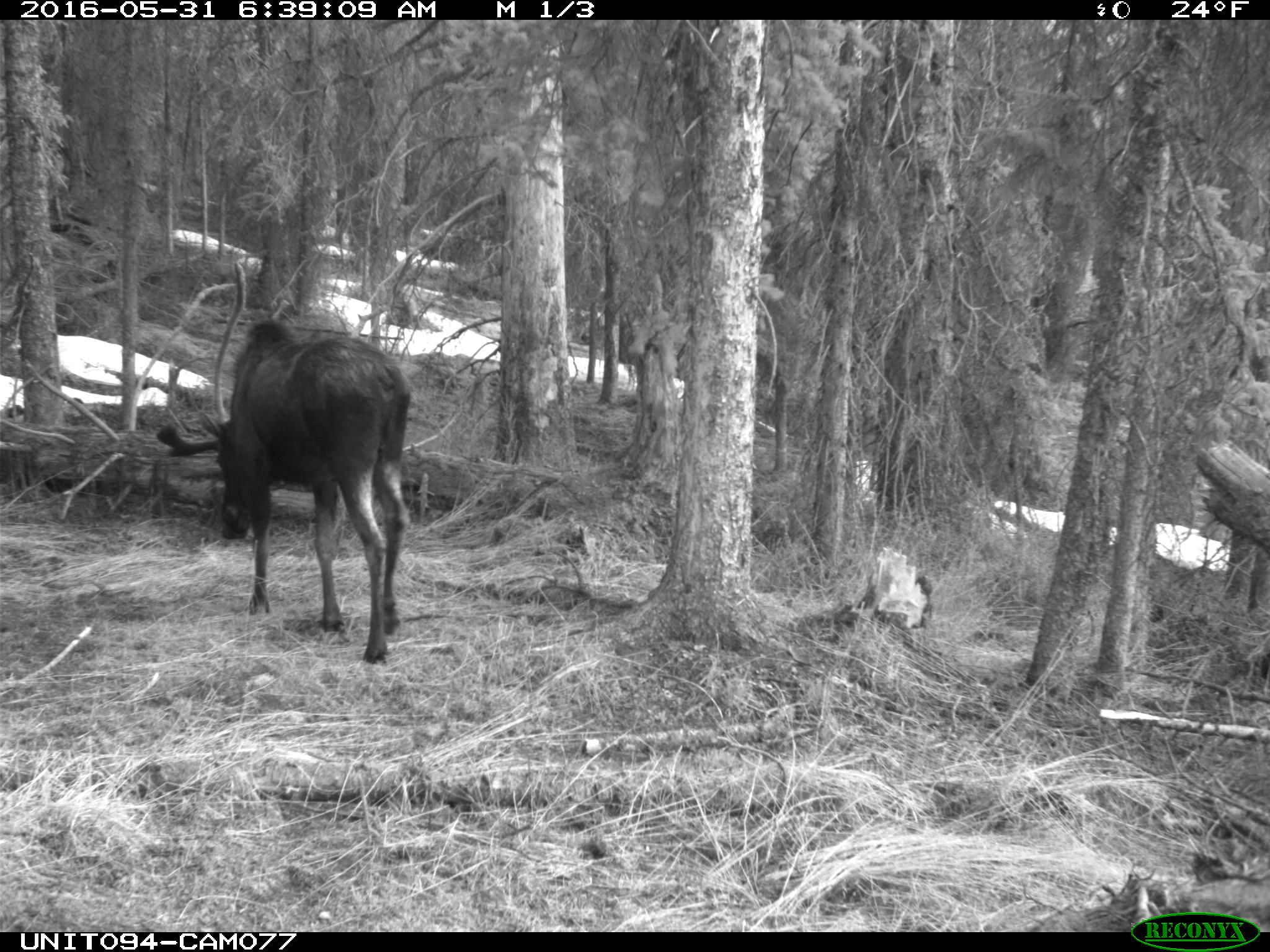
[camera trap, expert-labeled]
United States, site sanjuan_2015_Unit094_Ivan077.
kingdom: Animalia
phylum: Chordata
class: Mammalia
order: Artiodactyla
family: Cervidae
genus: Alces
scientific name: Alces alces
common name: moose